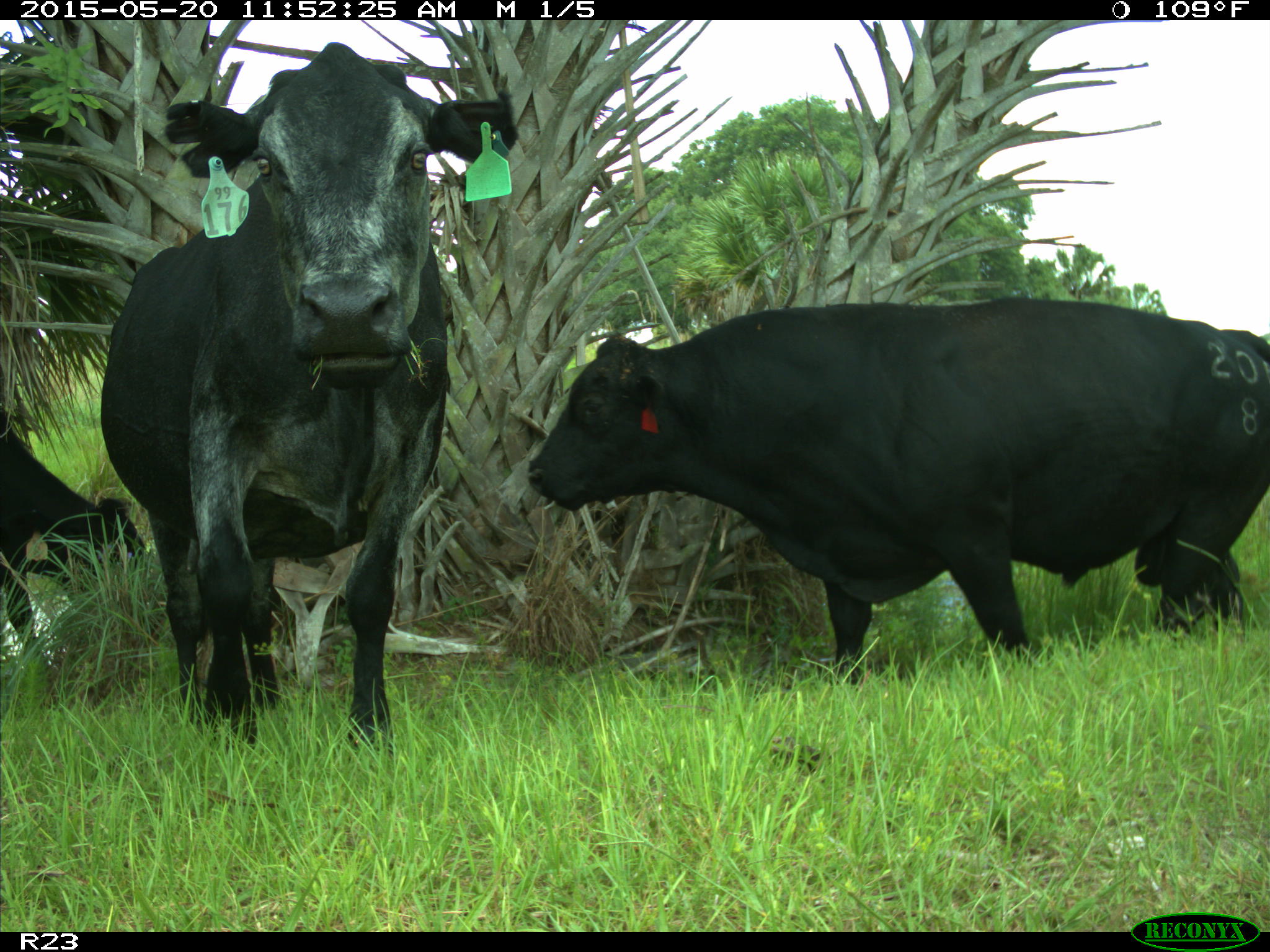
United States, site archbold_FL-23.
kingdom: Animalia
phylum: Chordata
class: Mammalia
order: Artiodactyla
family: Suidae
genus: Sus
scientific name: Sus scrofa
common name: wild boar